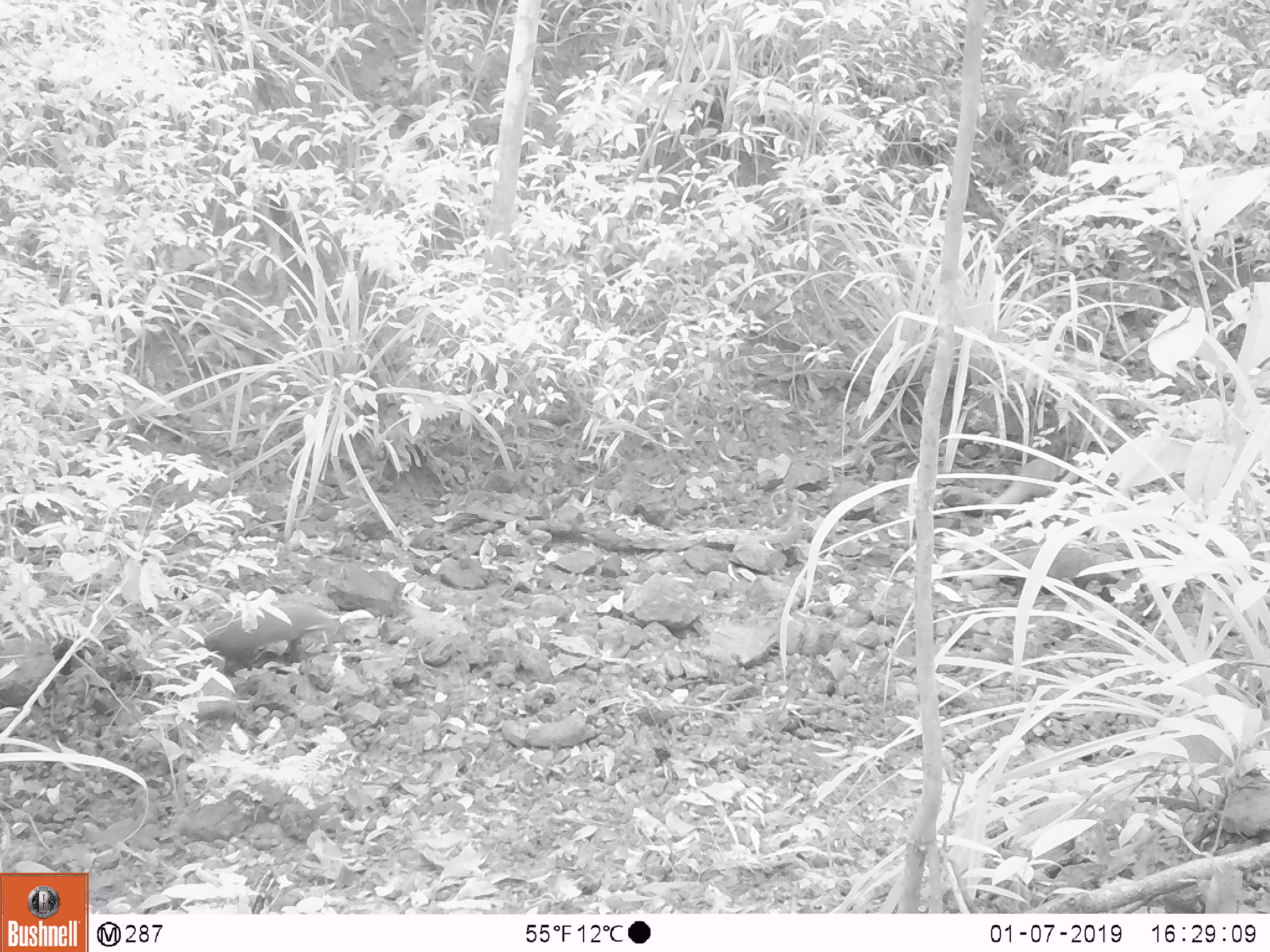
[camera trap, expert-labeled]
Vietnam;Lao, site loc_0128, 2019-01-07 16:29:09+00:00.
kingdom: Animalia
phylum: Chordata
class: Mammalia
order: Carnivora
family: Herpestidae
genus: Urva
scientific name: Urva urva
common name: crab-eating mongoose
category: crab eating mongoose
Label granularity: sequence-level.